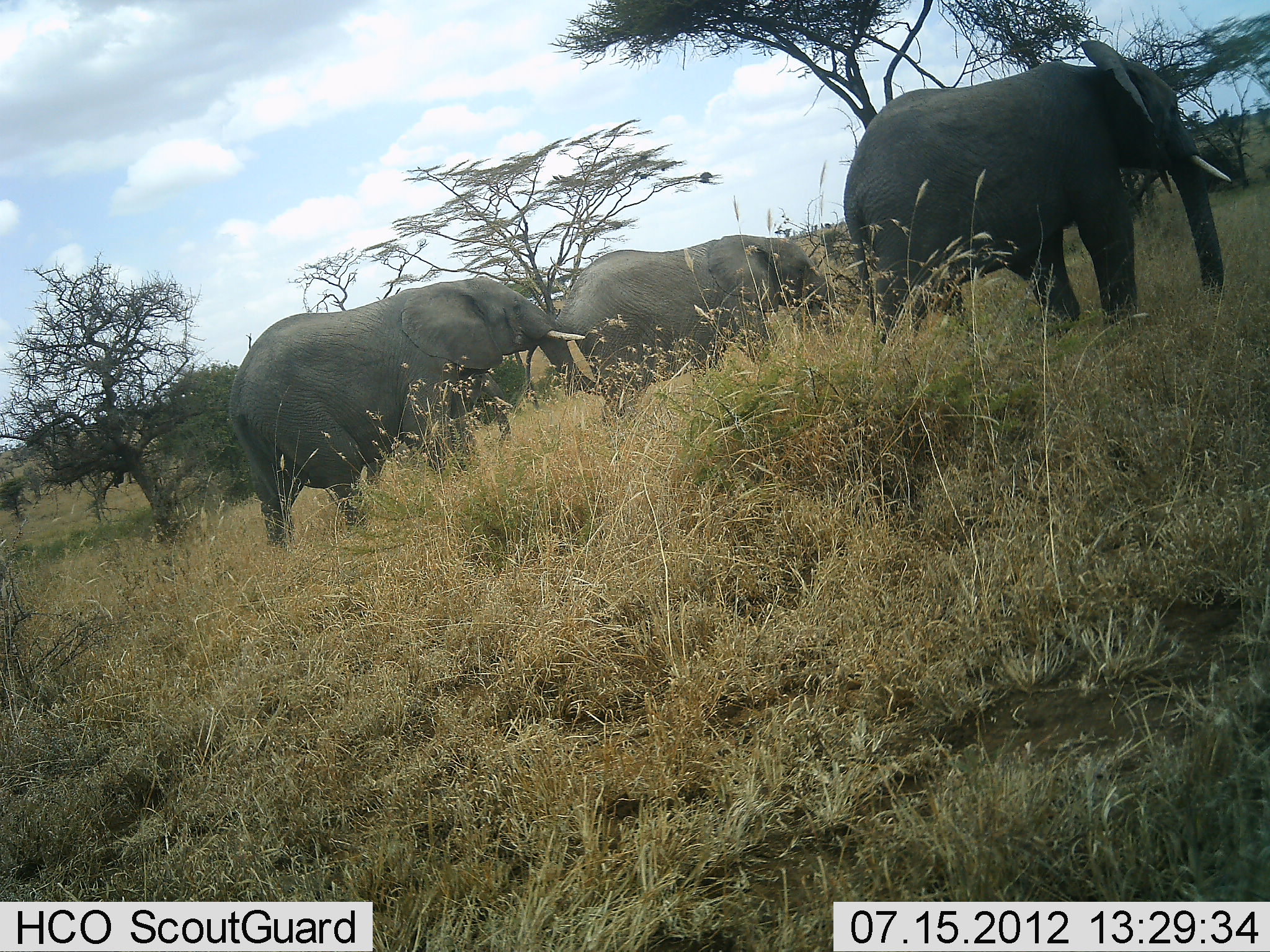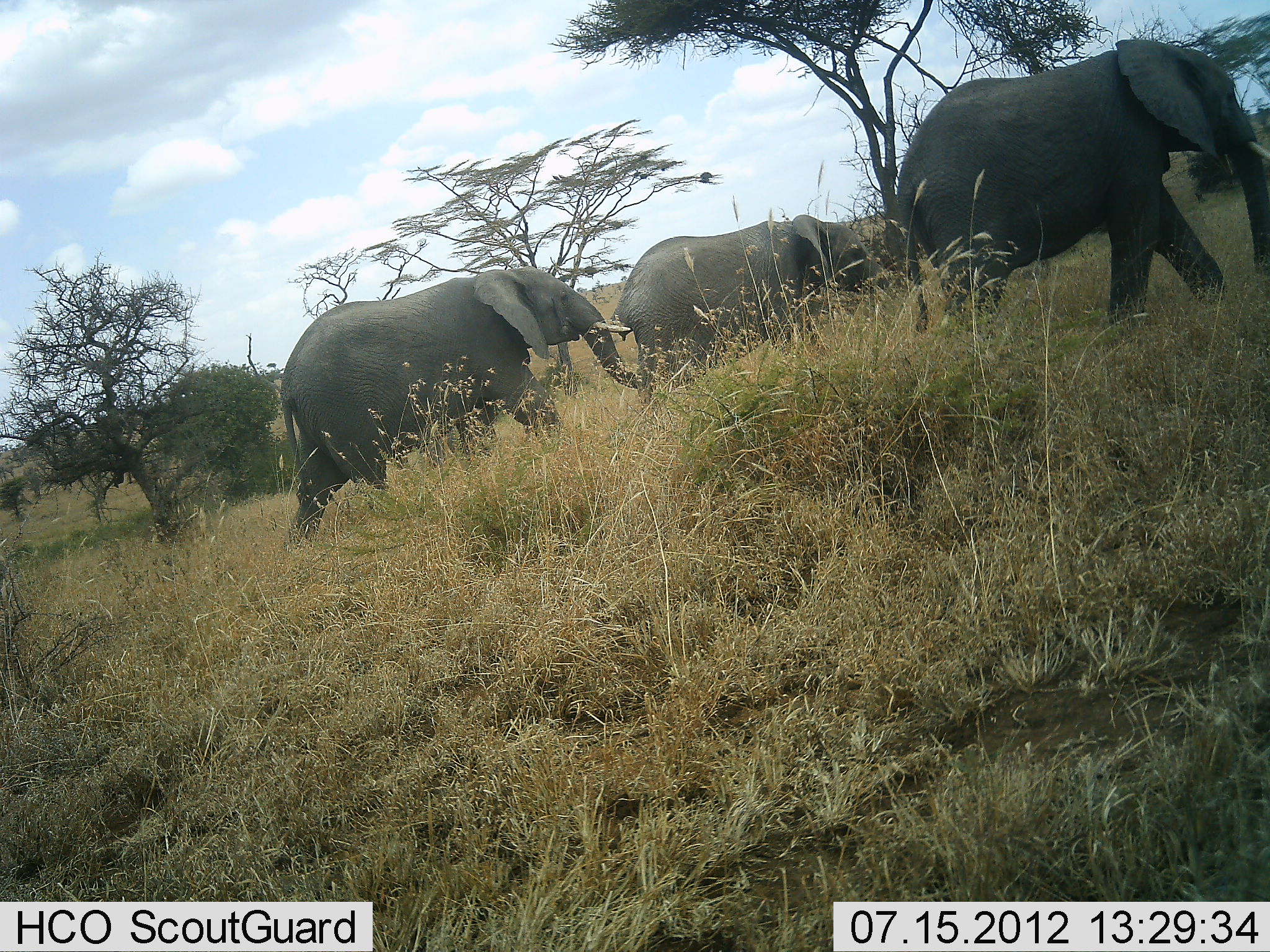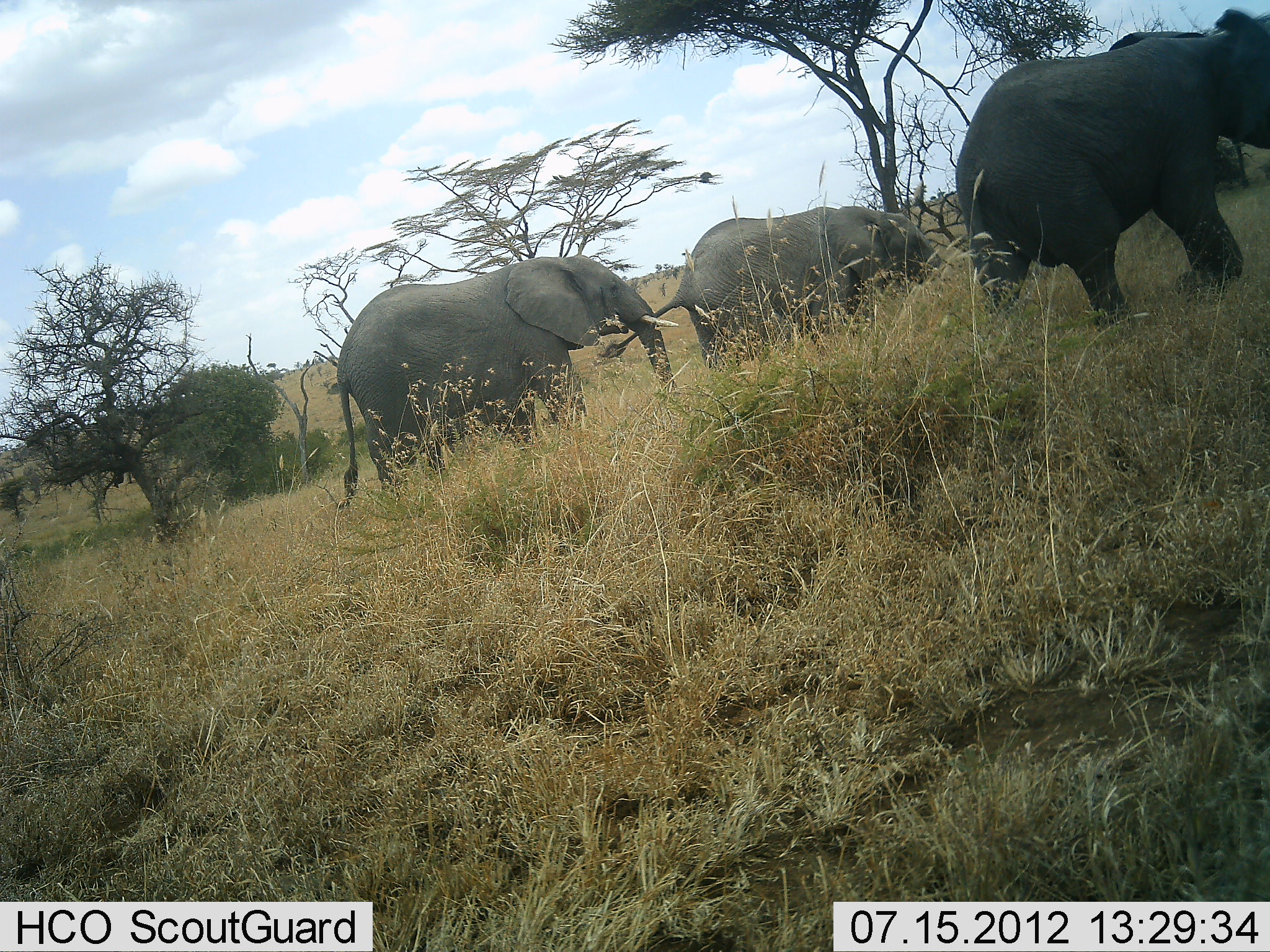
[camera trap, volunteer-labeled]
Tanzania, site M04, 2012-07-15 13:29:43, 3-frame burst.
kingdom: Animalia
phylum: Chordata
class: Mammalia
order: Proboscidea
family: Elephantidae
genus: Loxodonta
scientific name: Loxodonta africana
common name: african bush elephant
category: elephant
Elephant (african bush elephant) (Loxodonta africana), count 3. Behavior (volunteer vote fractions): standing 0%, resting 0%, moving 100%, interacting 0%. Young present (vote fraction): 10%. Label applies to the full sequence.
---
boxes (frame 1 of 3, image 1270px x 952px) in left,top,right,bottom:
animal: 843,40,1233,346; 227,277,603,550; 523,234,841,462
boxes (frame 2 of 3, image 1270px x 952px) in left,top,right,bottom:
animal: 896,39,1270,336; 280,266,644,543; 603,215,895,409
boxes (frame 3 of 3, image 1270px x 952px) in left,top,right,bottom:
animal: 955,8,1270,328; 337,252,678,510; 596,205,954,375